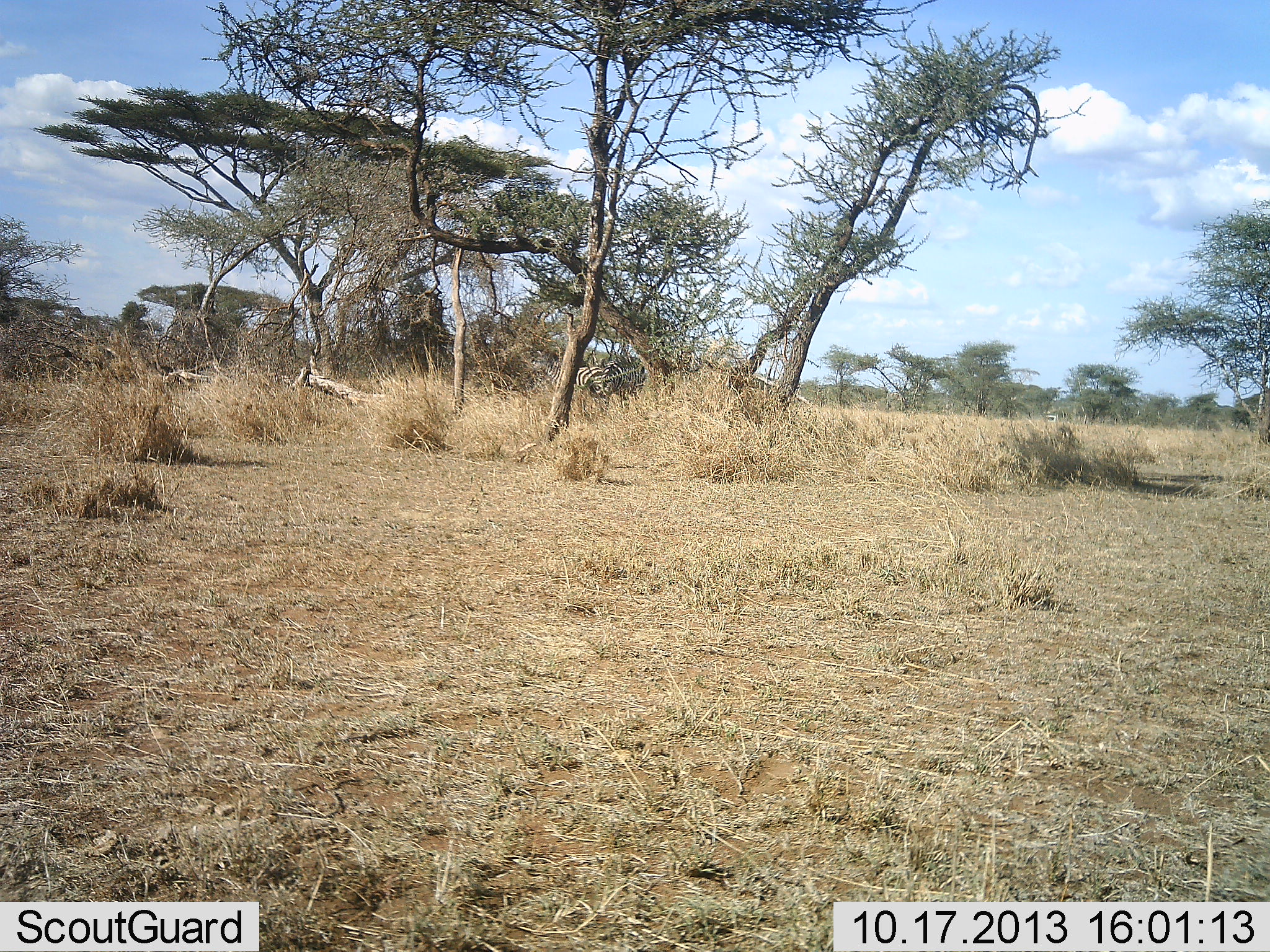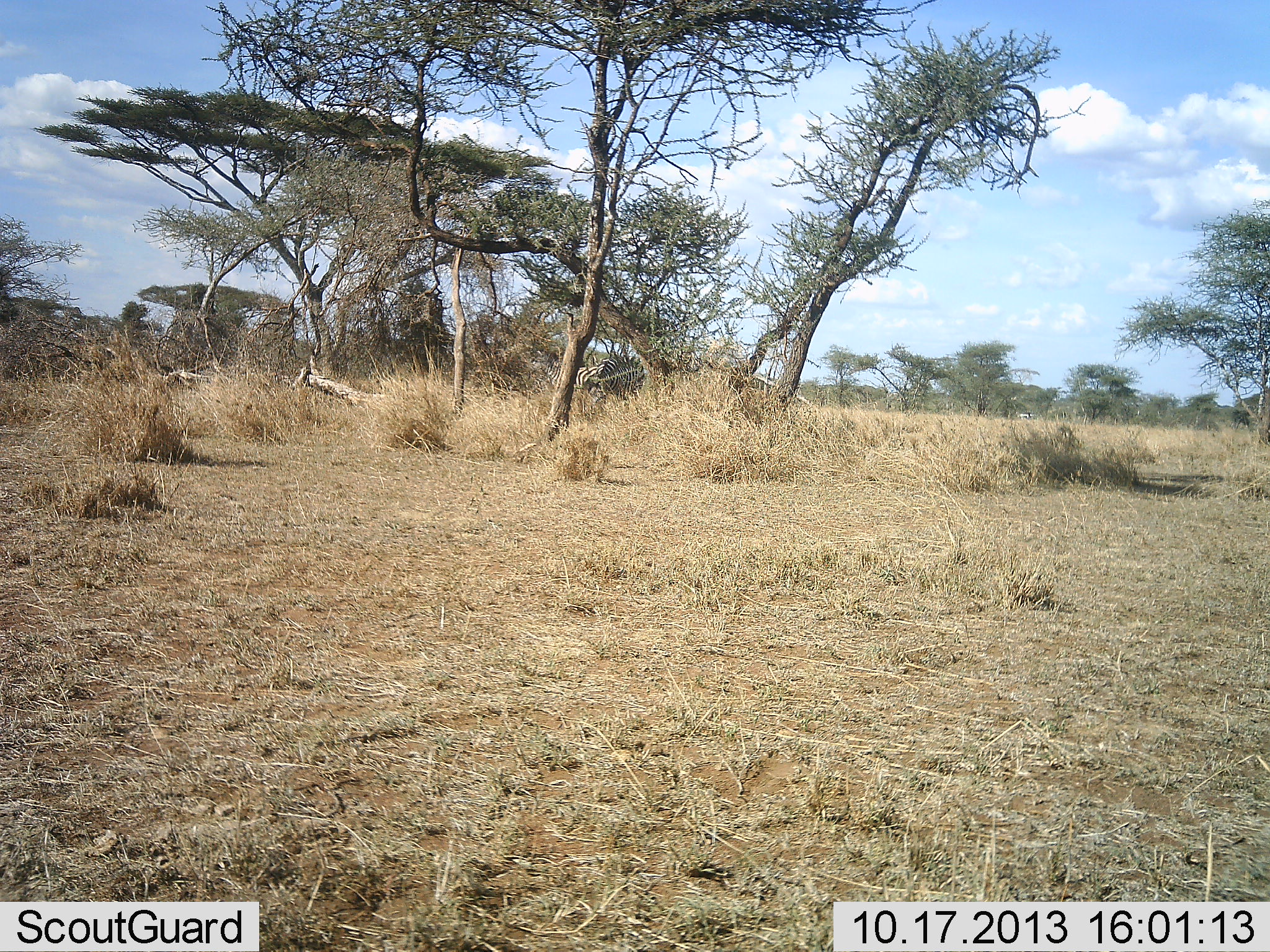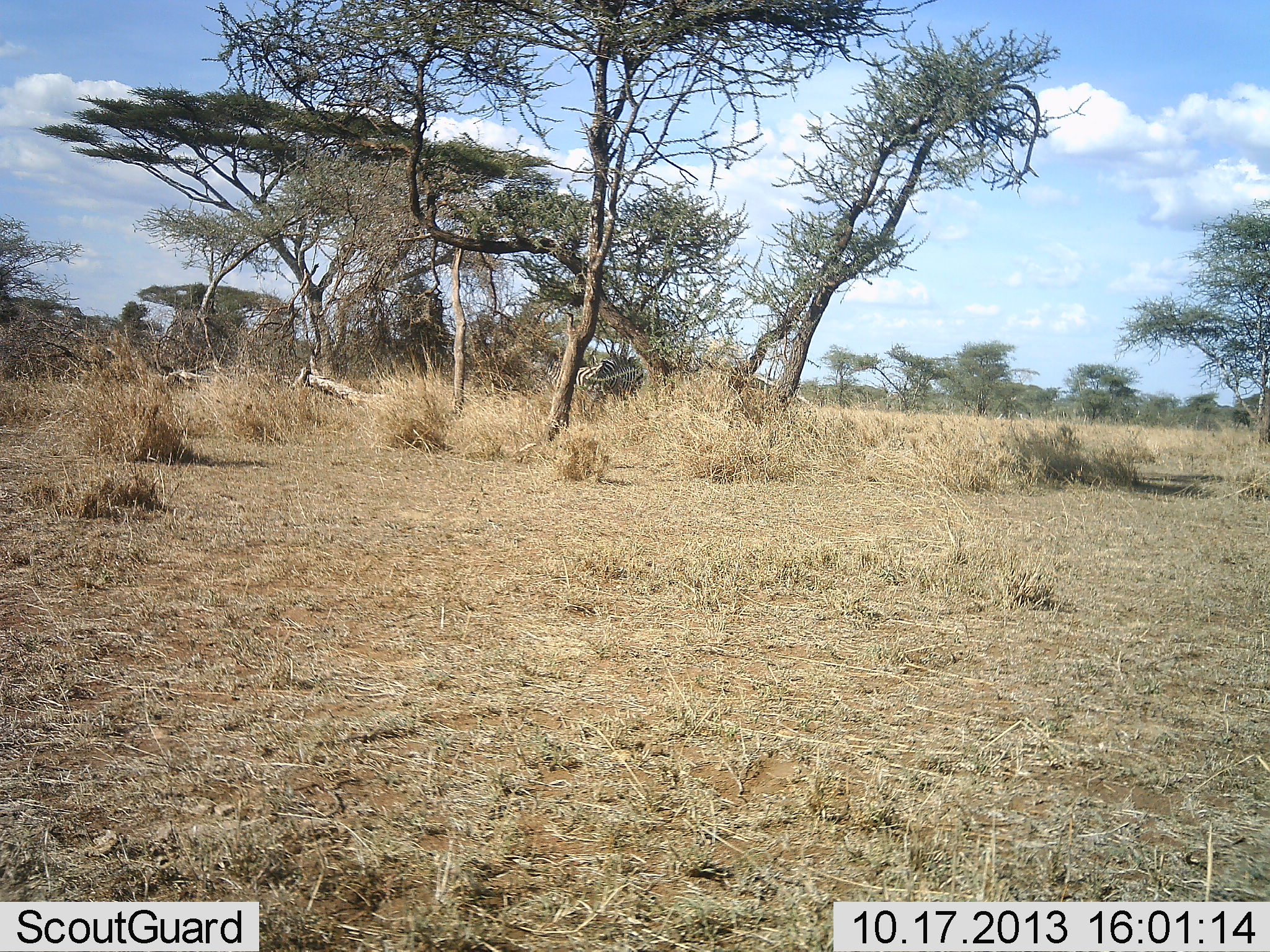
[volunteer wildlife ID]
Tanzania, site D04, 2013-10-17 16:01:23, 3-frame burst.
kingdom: Animalia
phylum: Chordata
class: Mammalia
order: Perissodactyla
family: Equidae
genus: Equus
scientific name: Equus quagga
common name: plains zebra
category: zebra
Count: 2.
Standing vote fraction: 69%.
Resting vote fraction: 0%.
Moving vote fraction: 23%.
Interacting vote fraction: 0%.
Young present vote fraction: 0%.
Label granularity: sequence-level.